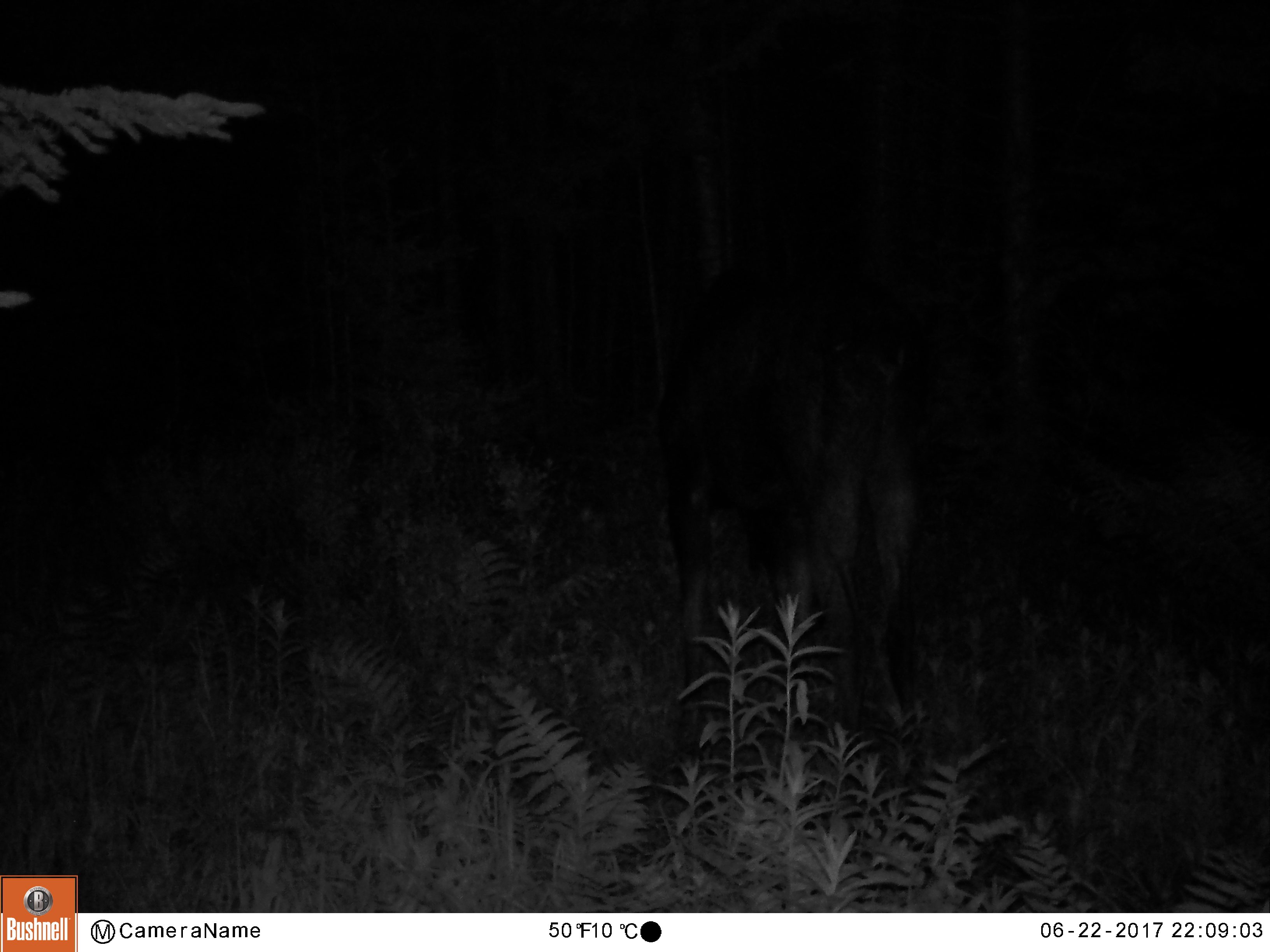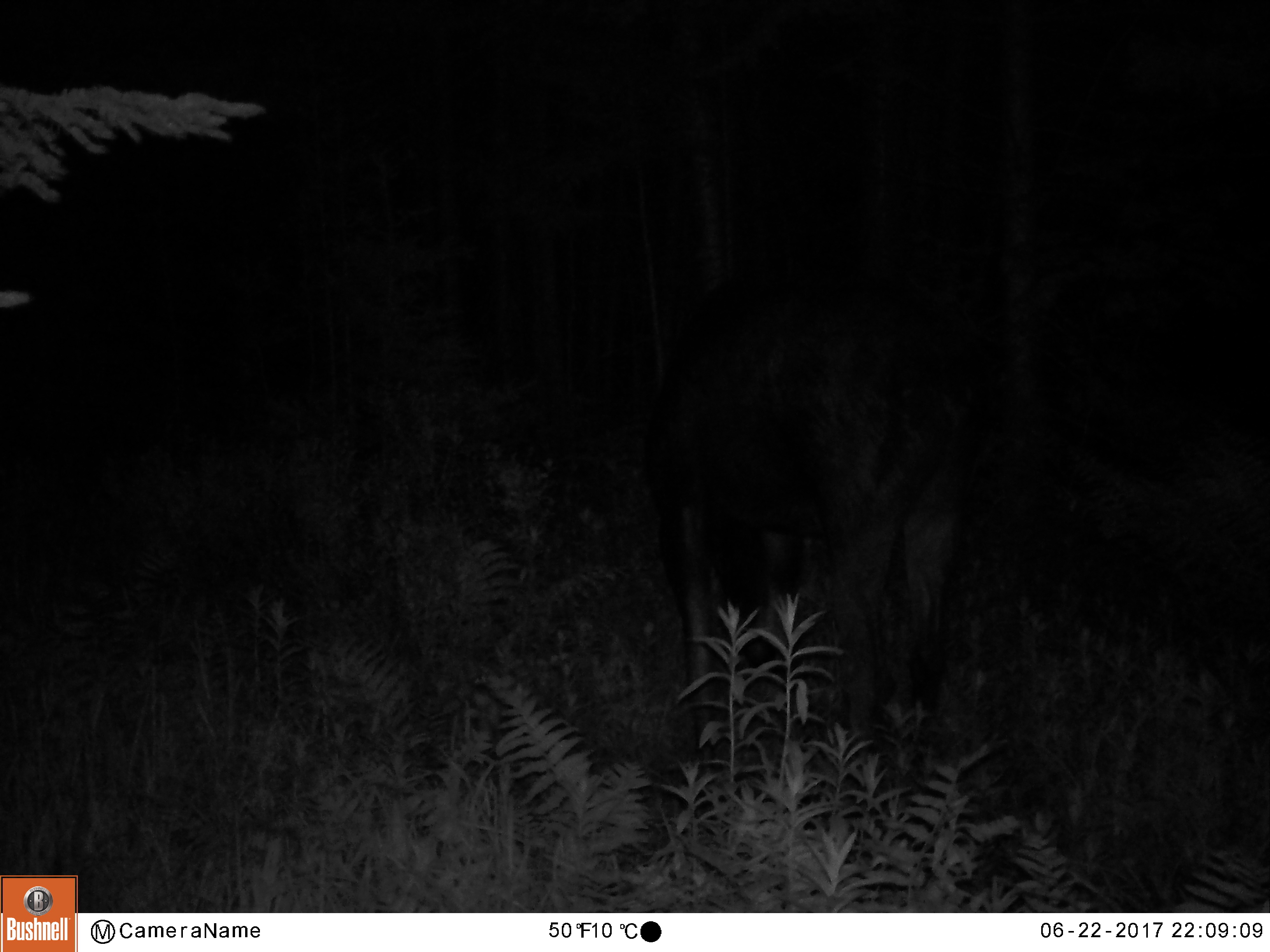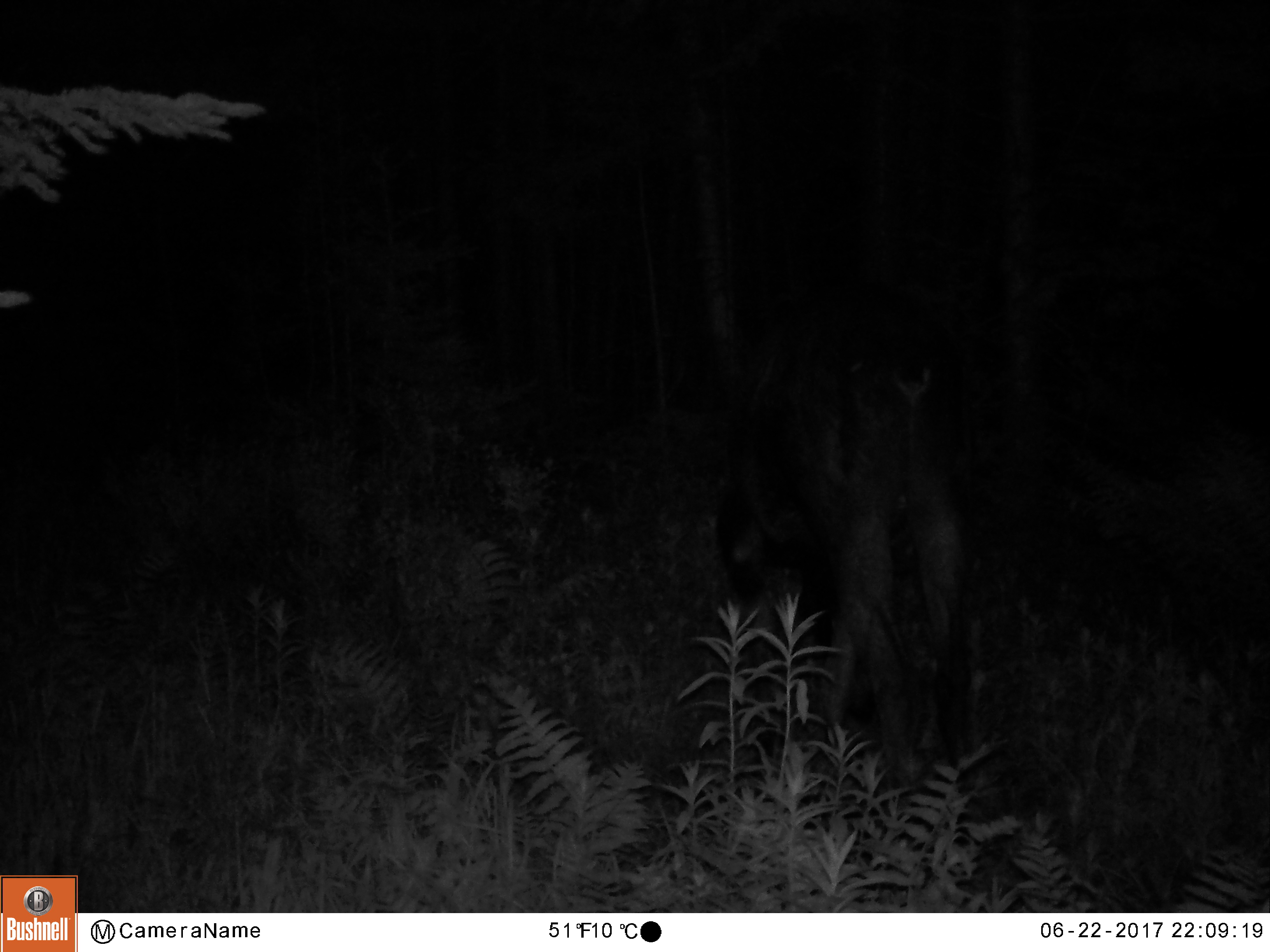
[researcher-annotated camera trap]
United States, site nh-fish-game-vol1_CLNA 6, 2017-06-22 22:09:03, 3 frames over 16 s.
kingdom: Animalia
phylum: Chordata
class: Mammalia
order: Artiodactyla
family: Cervidae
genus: Alces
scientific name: Alces alces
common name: moose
Moose (Alces alces).